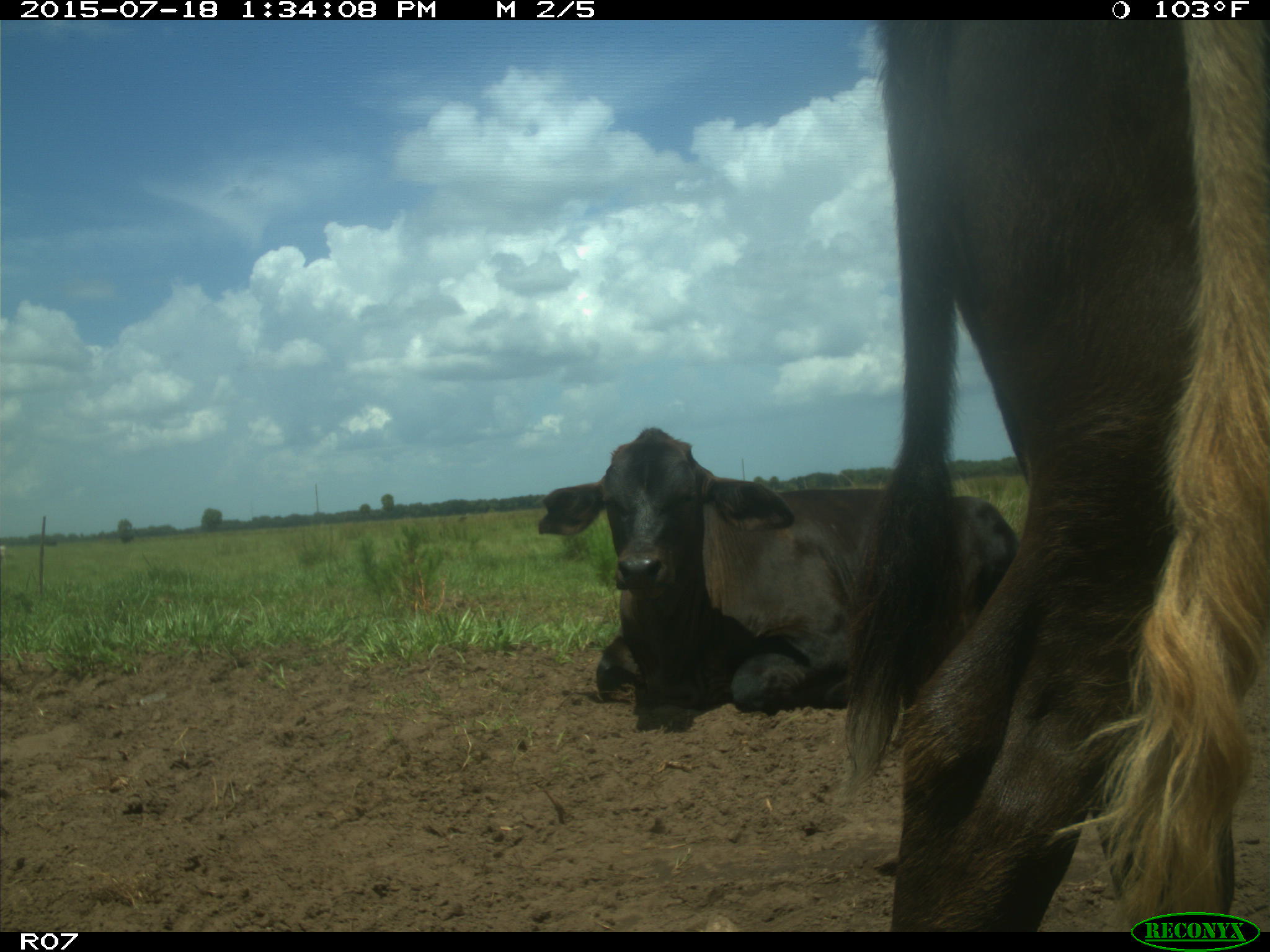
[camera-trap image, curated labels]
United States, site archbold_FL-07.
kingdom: Animalia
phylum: Chordata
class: Mammalia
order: Artiodactyla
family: Bovidae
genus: Bos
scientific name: Bos taurus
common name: domestic cow